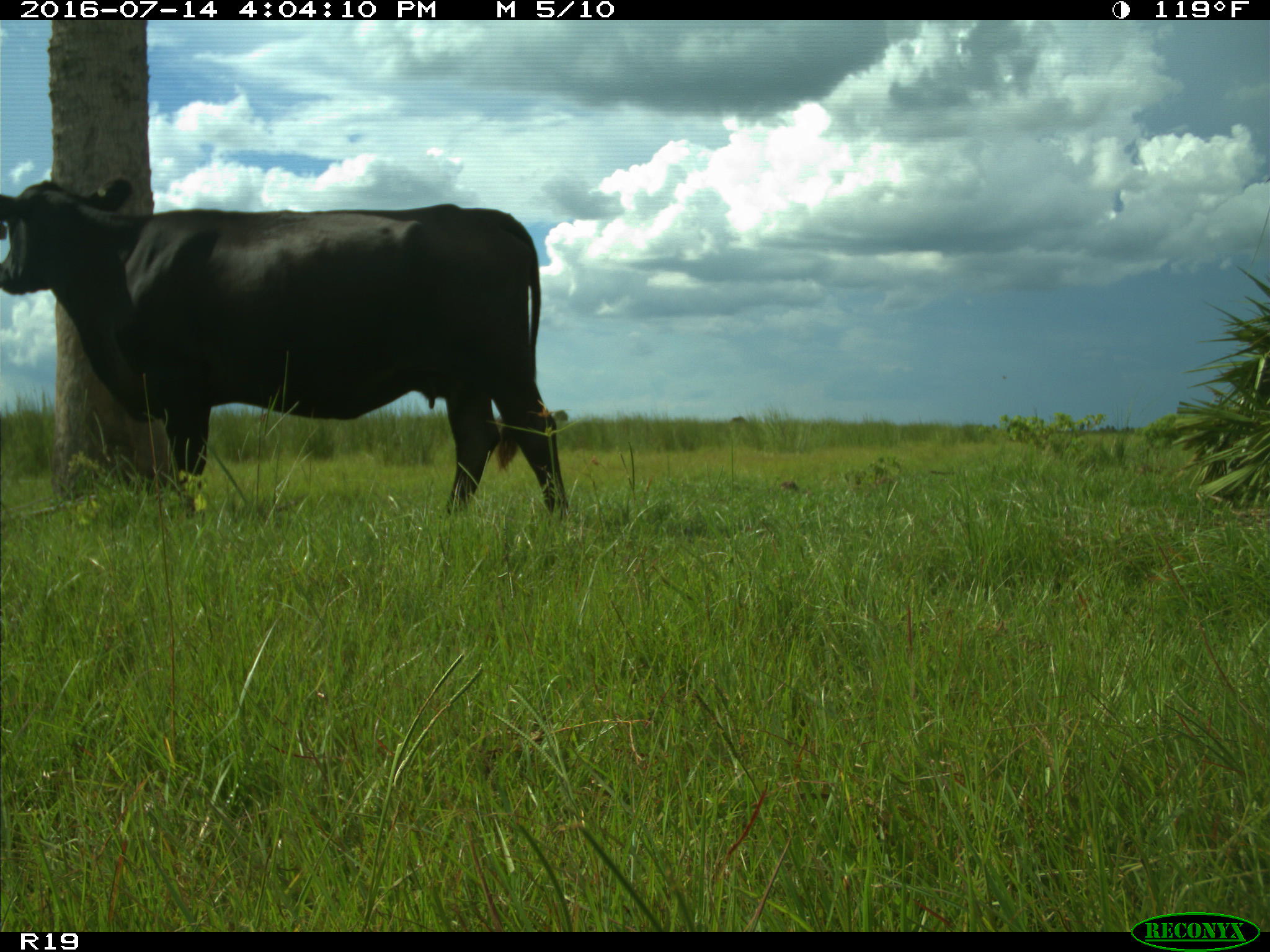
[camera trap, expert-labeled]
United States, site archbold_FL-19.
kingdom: Animalia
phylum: Chordata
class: Mammalia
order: Artiodactyla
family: Bovidae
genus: Bos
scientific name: Bos taurus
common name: domestic cow